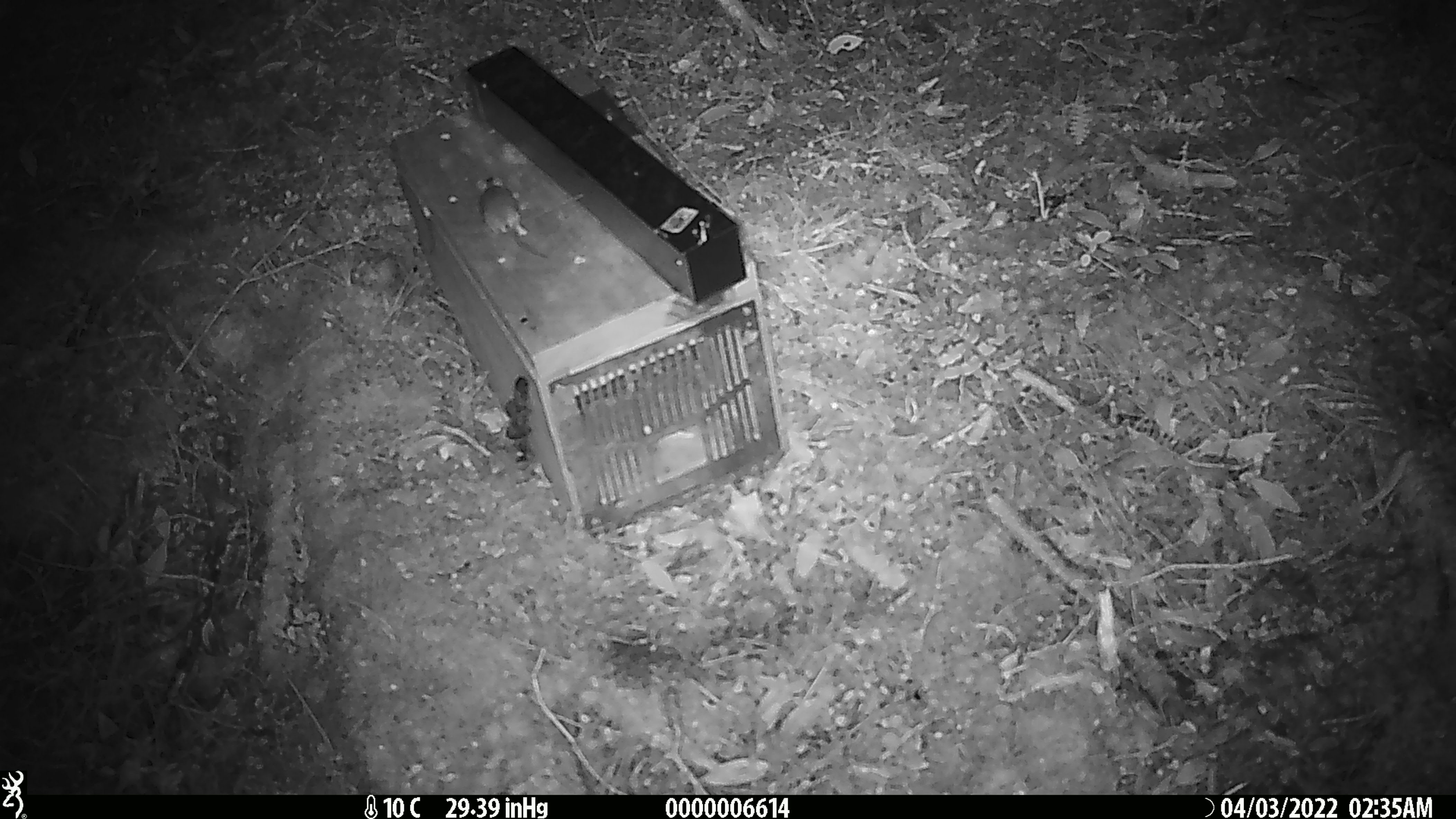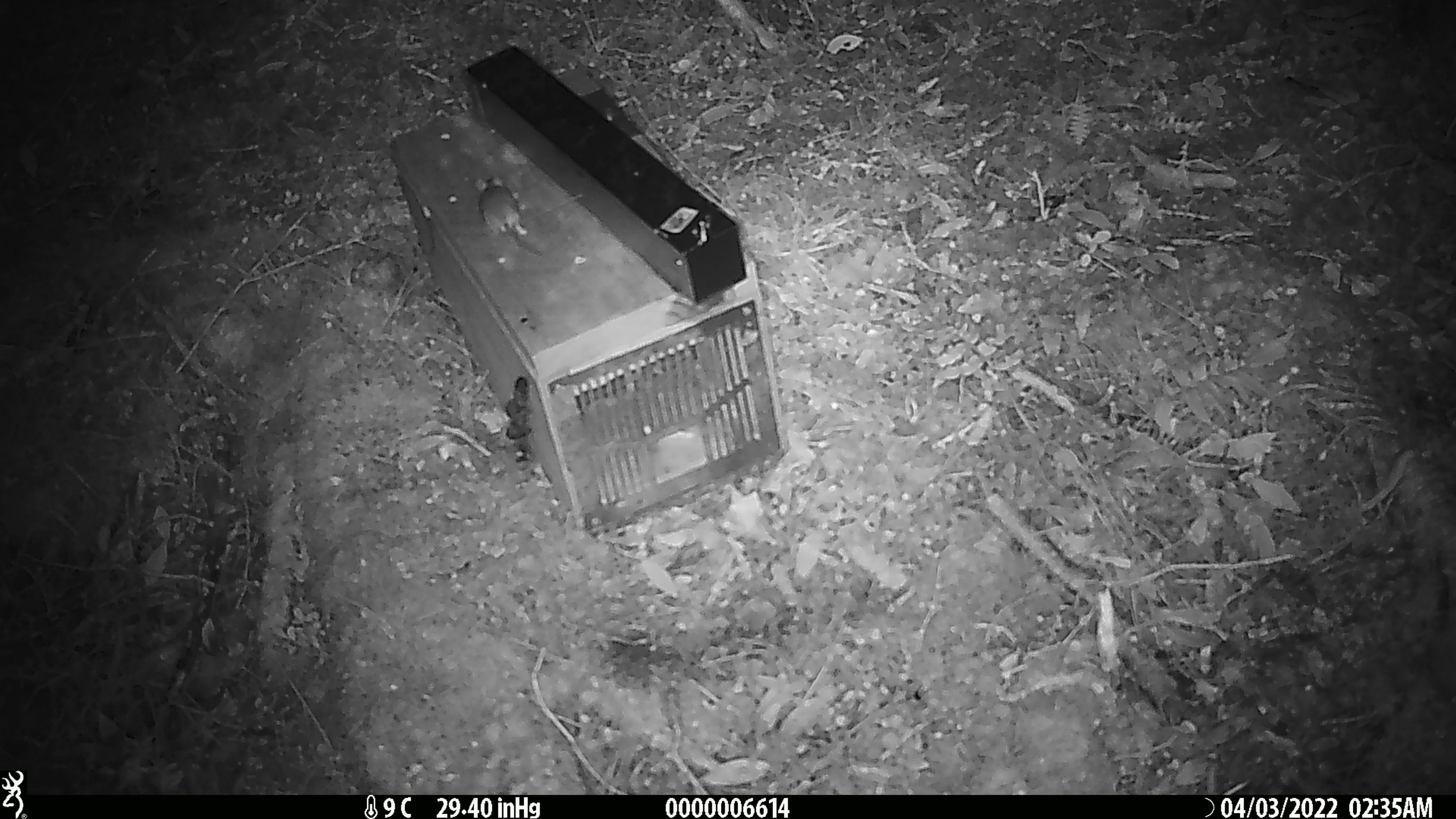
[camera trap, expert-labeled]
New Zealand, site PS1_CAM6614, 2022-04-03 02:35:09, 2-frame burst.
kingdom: Animalia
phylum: Chordata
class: Mammalia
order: Rodentia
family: Muridae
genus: Mus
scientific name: Mus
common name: mouse